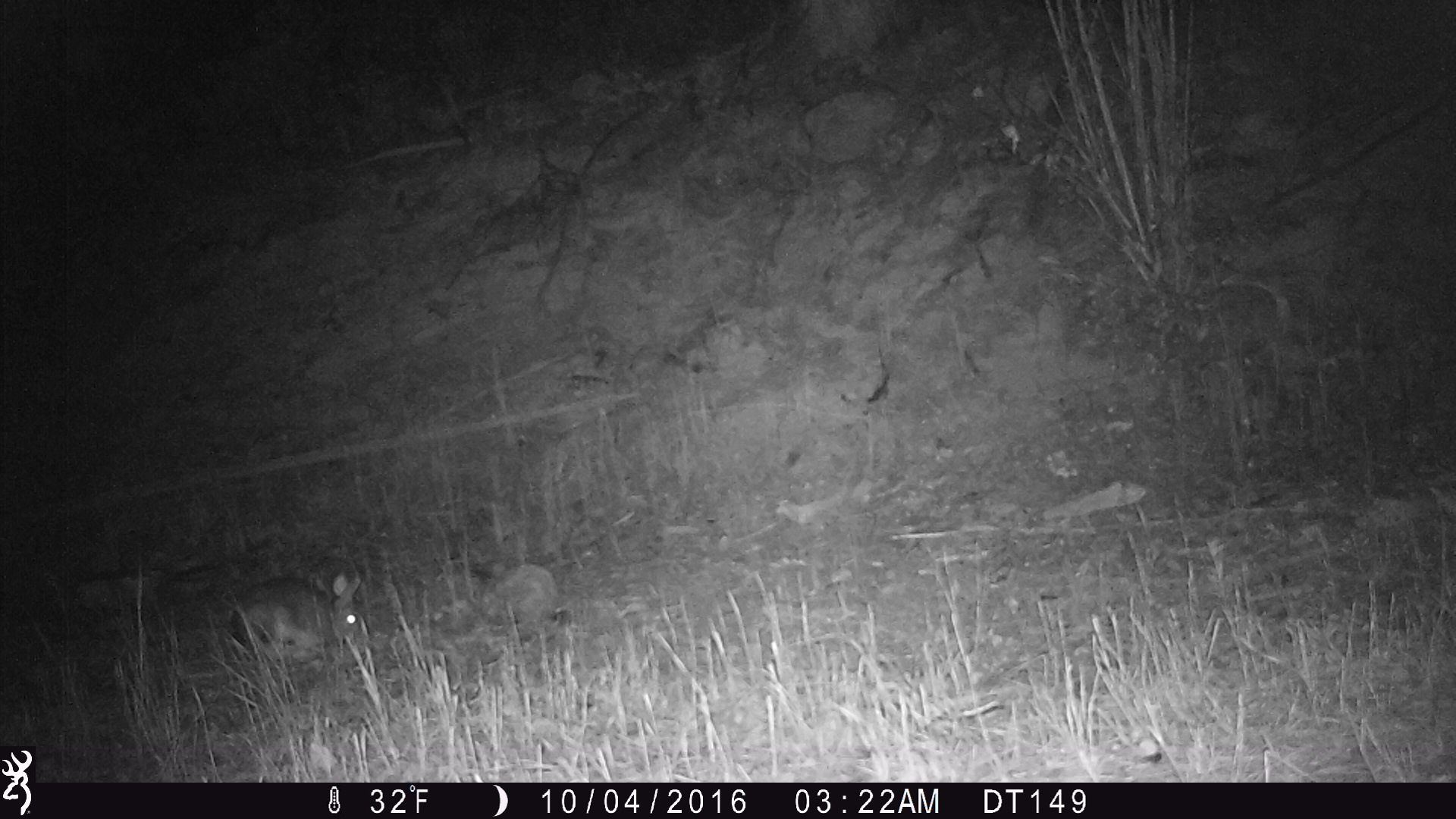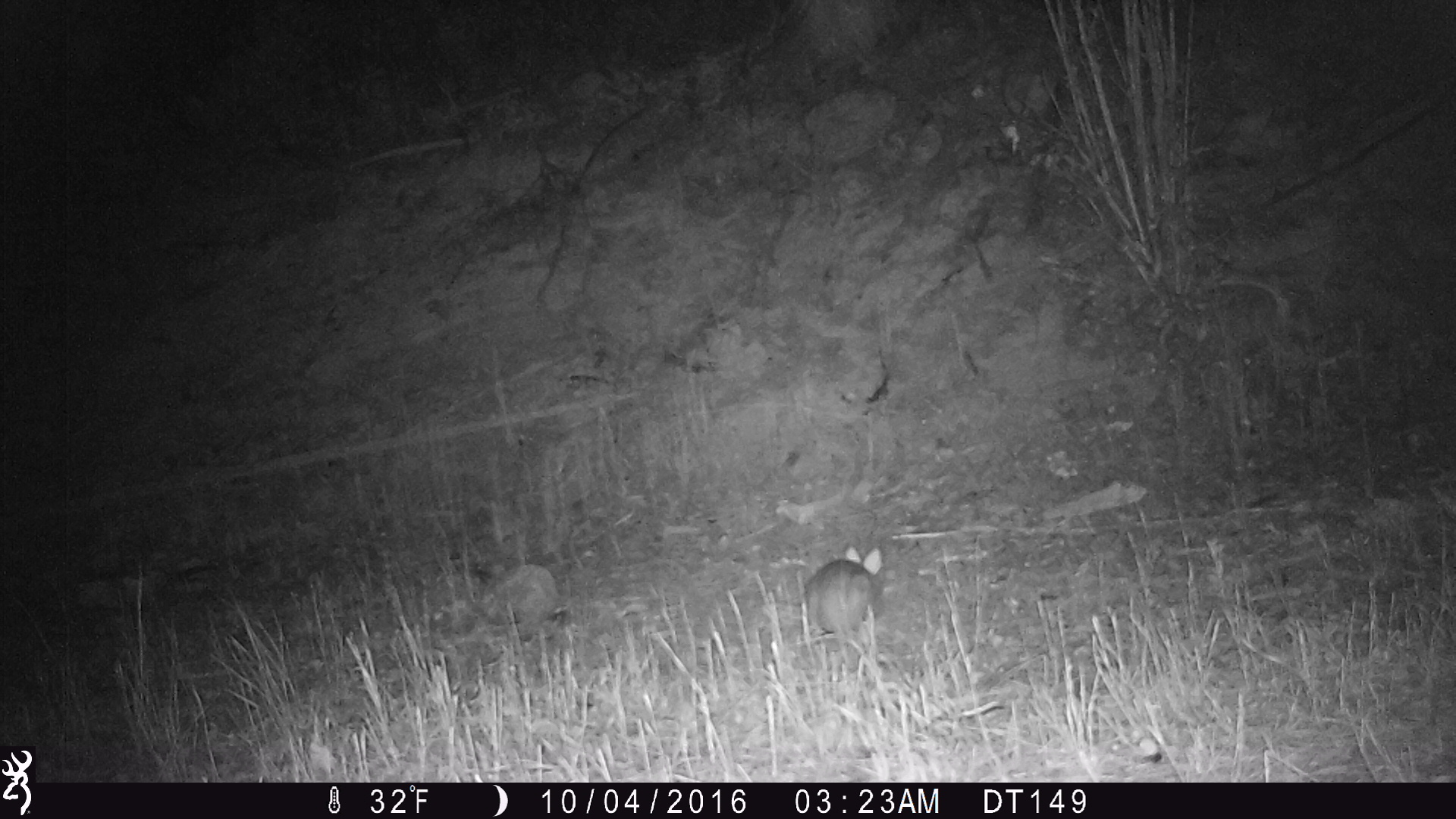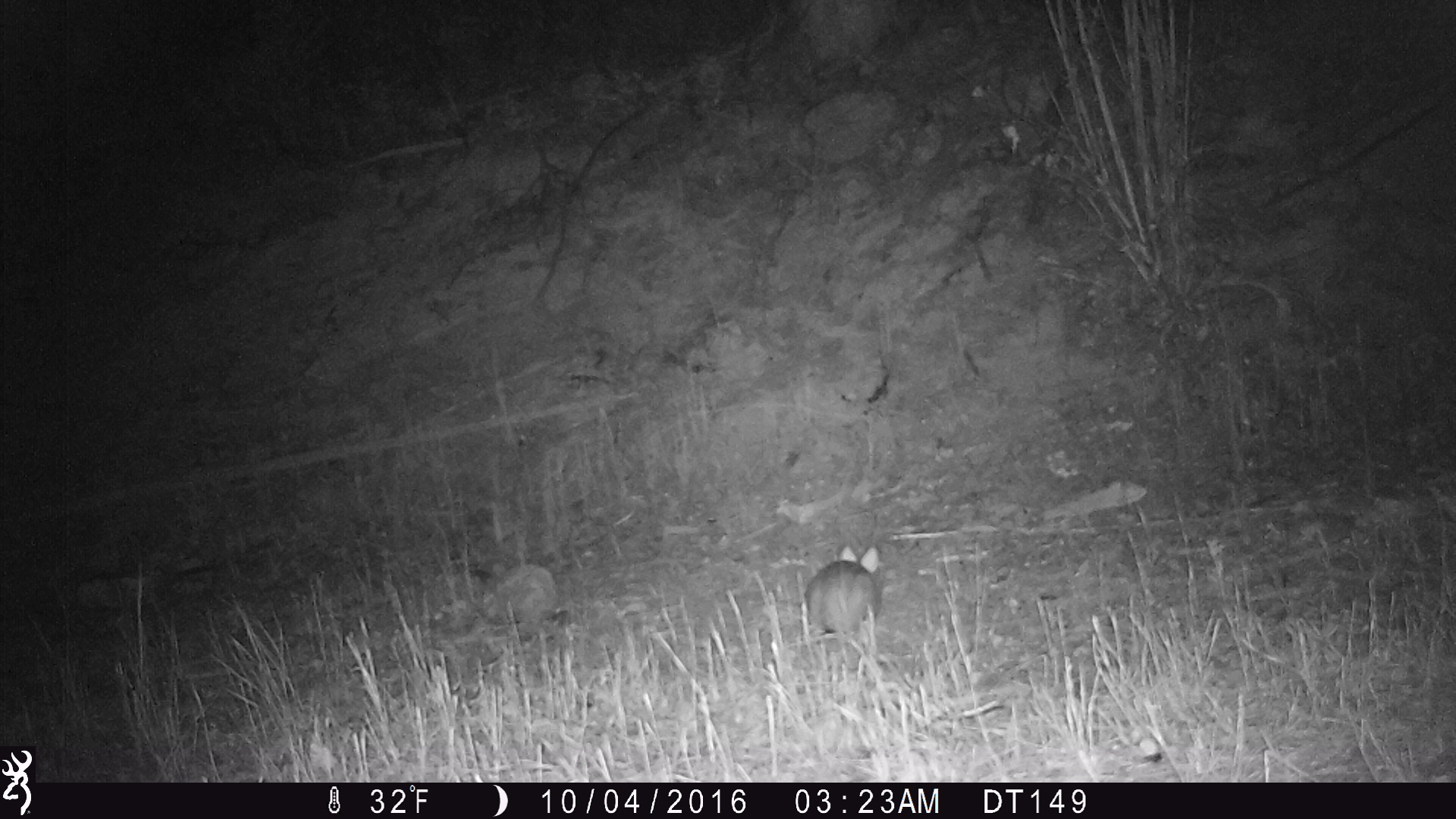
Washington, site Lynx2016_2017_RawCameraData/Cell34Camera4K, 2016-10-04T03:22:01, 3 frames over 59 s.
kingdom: Animalia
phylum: Chordata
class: Mammalia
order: Lagomorpha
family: Leporidae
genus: Lepus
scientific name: Lepus americanus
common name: snowshoe hare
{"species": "Lepus americanus (snowshoe hare)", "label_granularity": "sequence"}